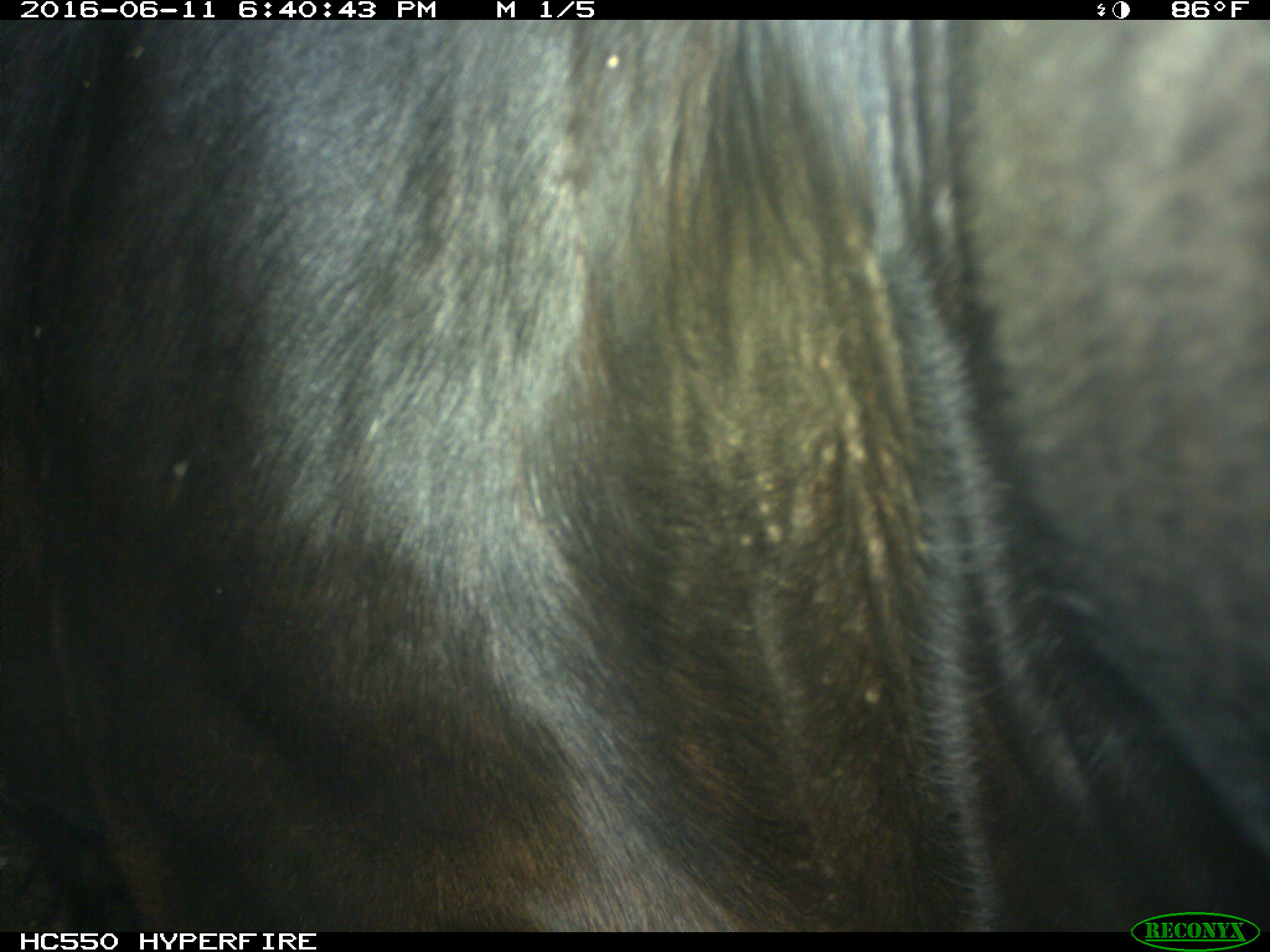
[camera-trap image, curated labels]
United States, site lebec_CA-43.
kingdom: Animalia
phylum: Chordata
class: Mammalia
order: Artiodactyla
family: Bovidae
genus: Bos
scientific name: Bos taurus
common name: domestic cow